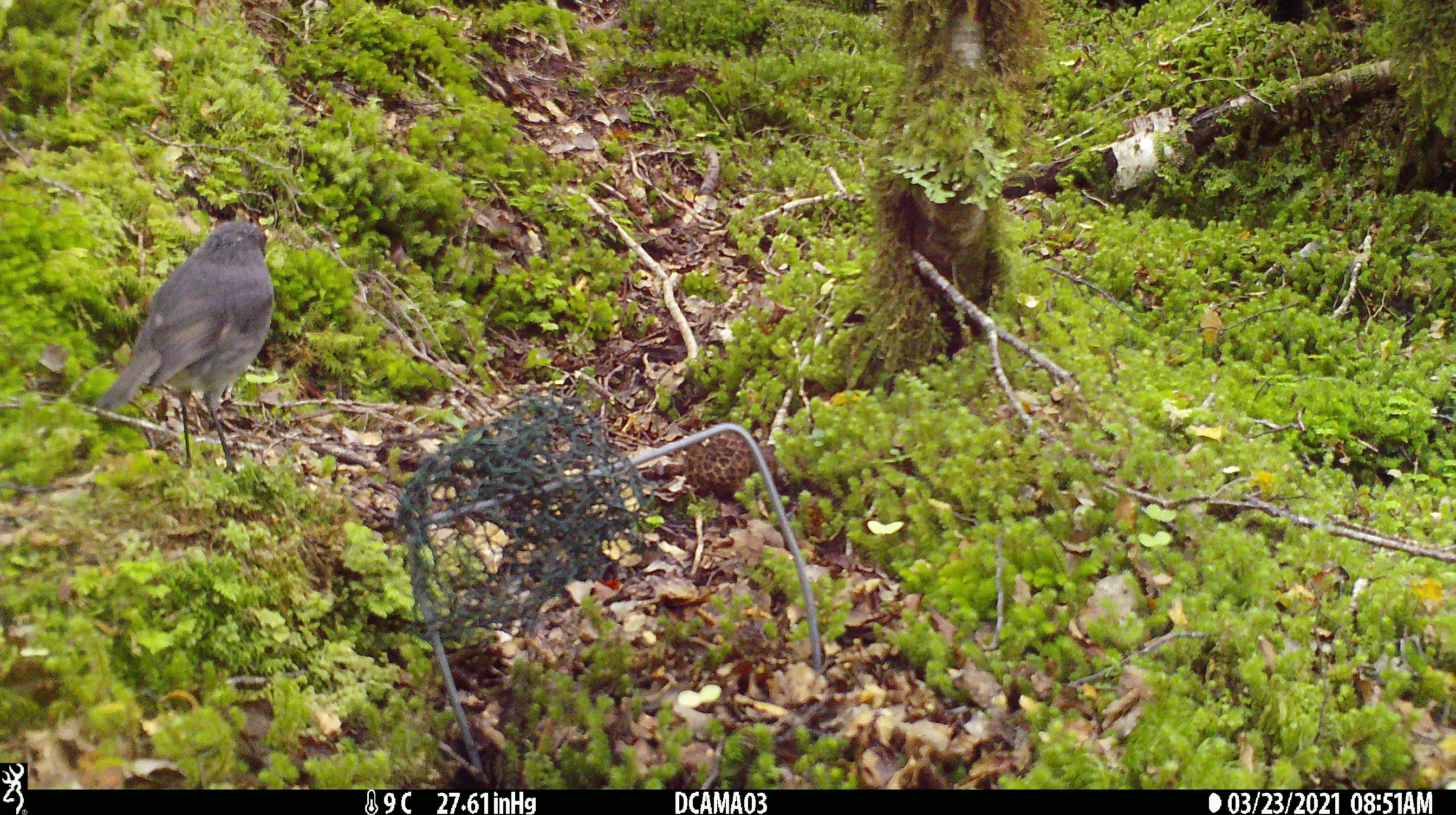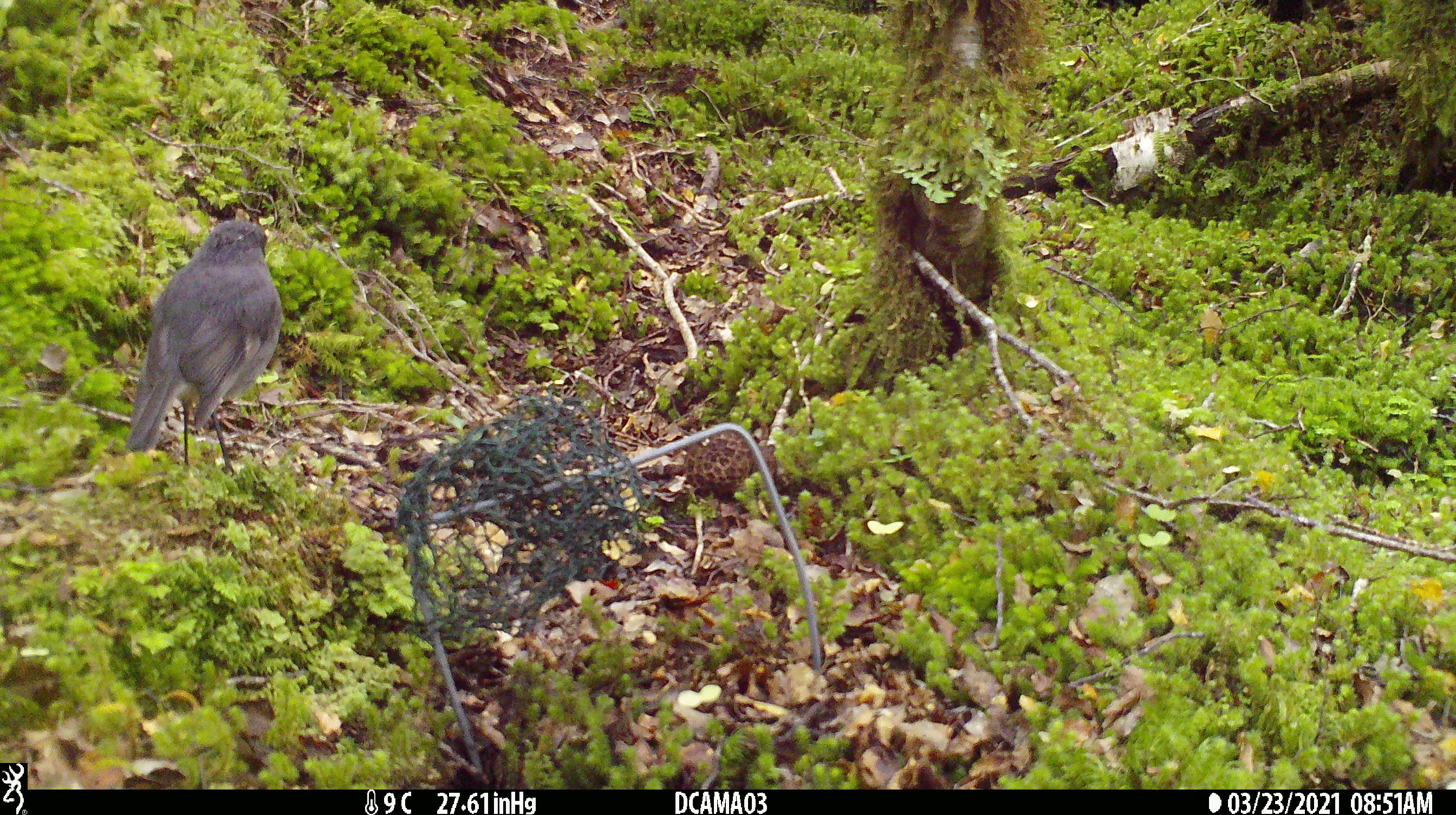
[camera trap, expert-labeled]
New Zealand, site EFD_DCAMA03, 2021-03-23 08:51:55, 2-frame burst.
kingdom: Animalia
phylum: Chordata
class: Aves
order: Passeriformes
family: Petroicidae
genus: Petroica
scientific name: Petroica australis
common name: new zealand robin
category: robin